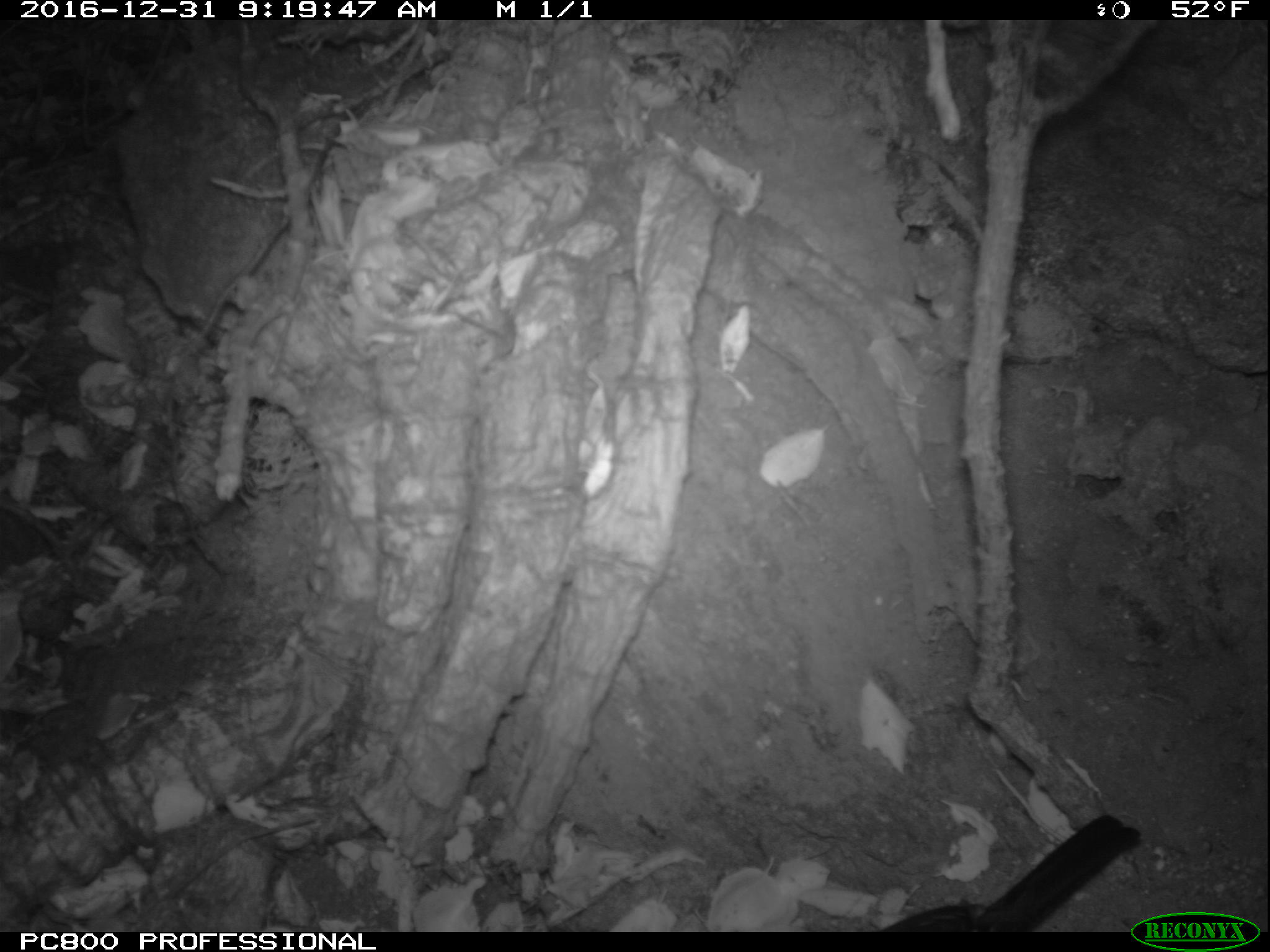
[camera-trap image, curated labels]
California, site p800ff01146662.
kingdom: Animalia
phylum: Chordata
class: Aves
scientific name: Aves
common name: bird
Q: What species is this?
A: Bird (Aves).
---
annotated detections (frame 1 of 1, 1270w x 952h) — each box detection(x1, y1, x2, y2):
bird: detection(878, 811, 1142, 930)